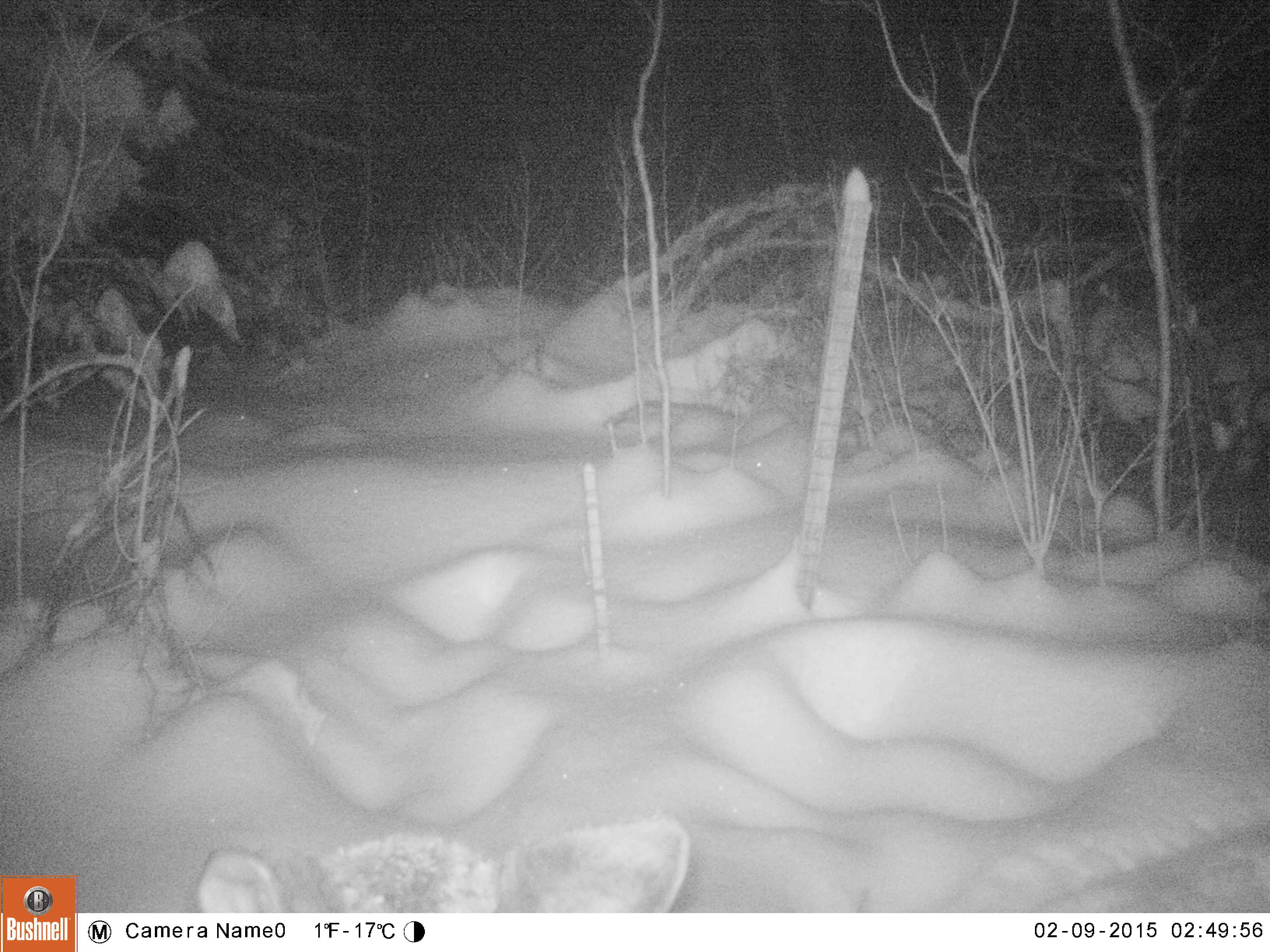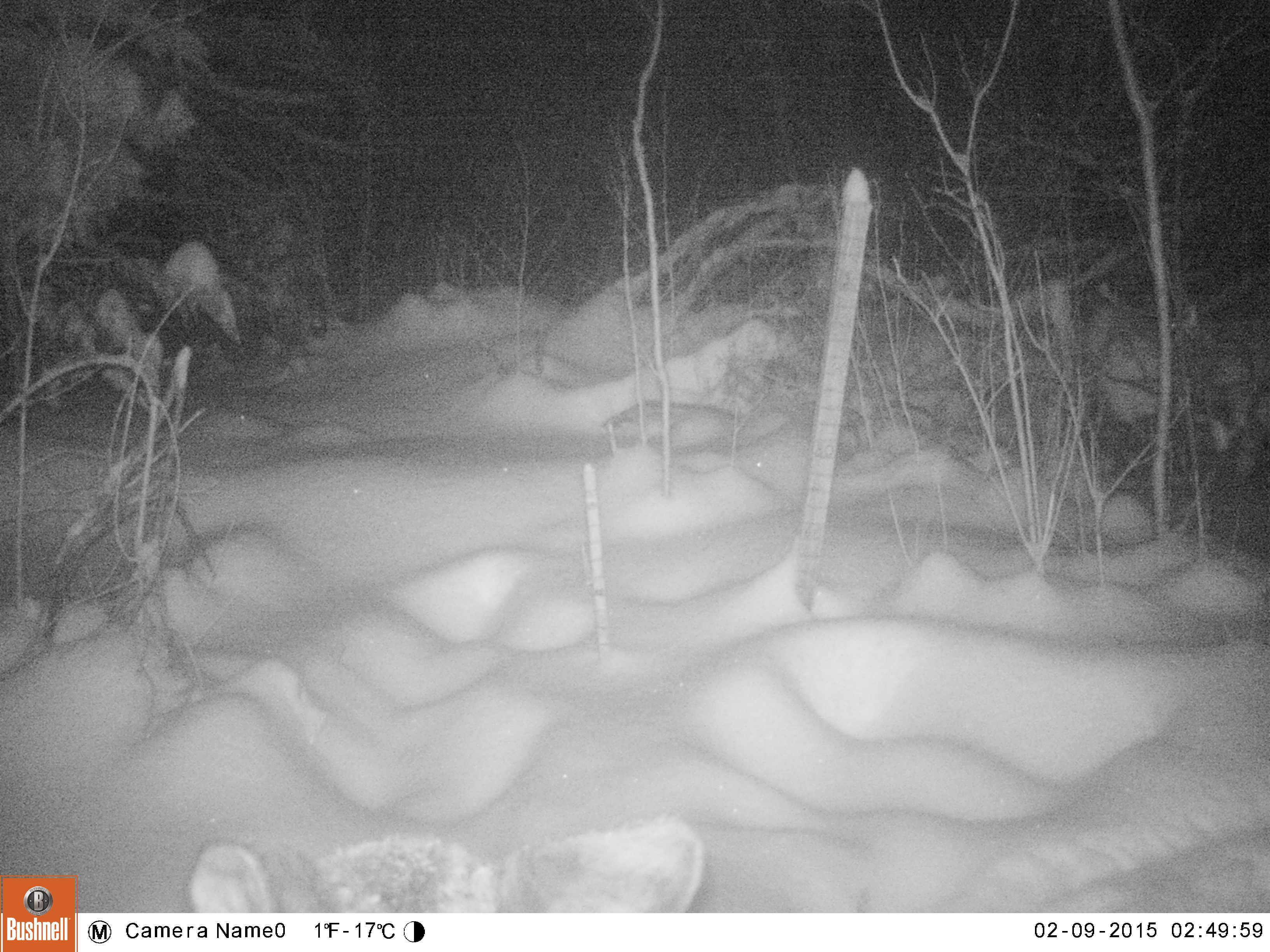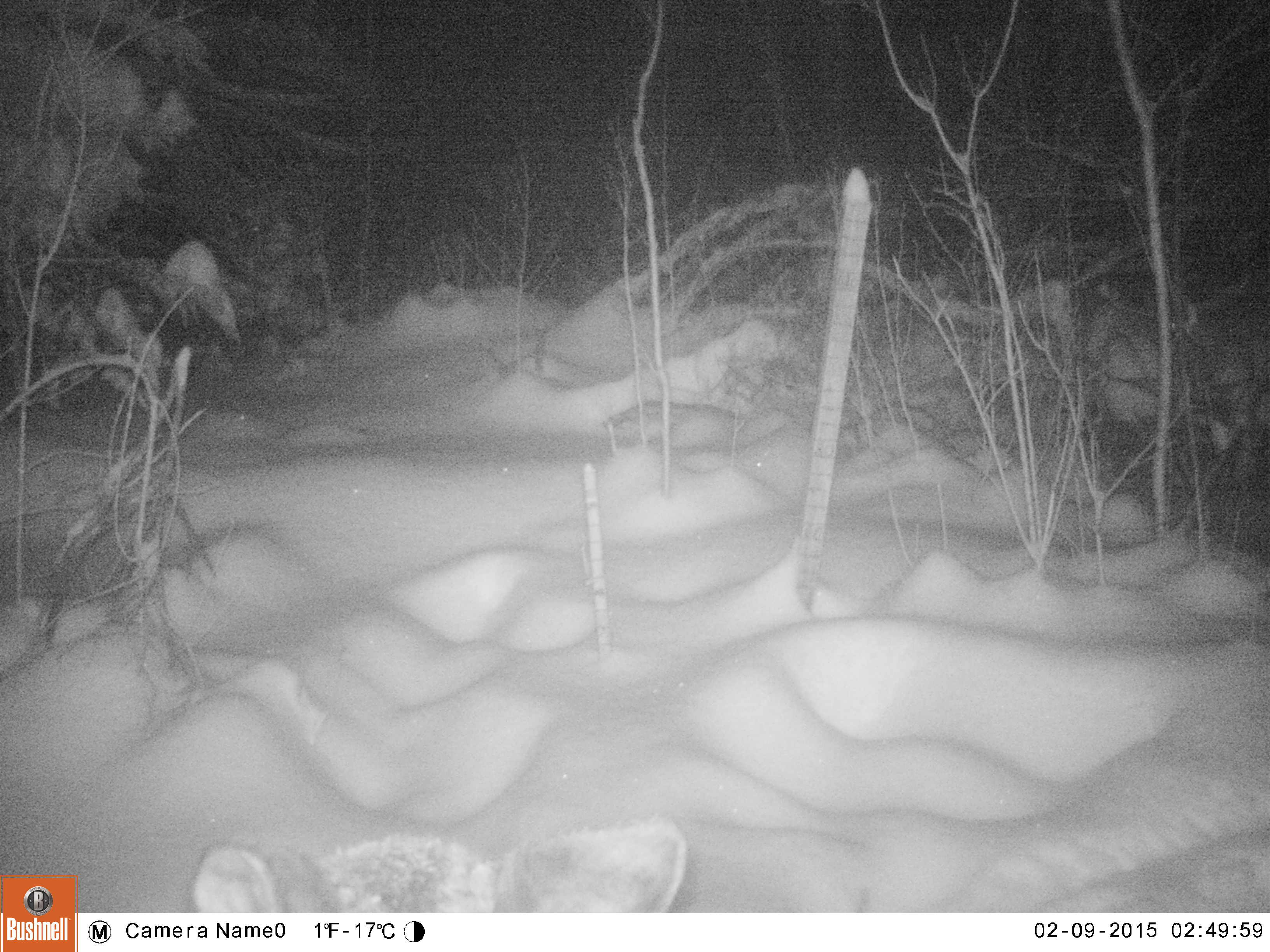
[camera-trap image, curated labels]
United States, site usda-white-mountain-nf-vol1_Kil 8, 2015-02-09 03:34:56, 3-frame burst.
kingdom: Animalia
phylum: Chordata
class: Mammalia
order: Artiodactyla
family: Cervidae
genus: Alces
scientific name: Alces alces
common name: moose